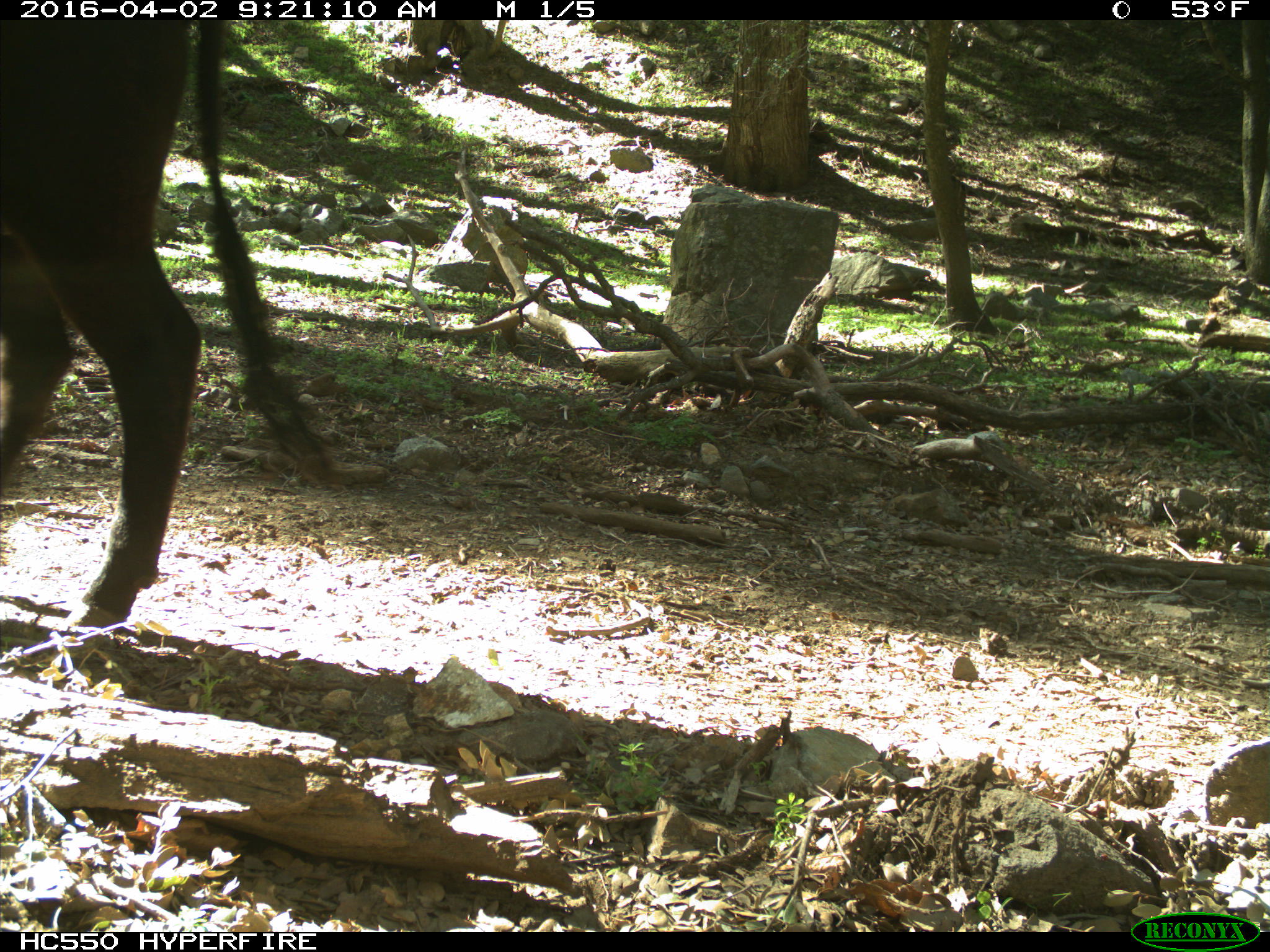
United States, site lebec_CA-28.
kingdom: Animalia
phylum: Chordata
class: Mammalia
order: Artiodactyla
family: Bovidae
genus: Bos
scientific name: Bos taurus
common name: domestic cow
Bos taurus (domestic cow).